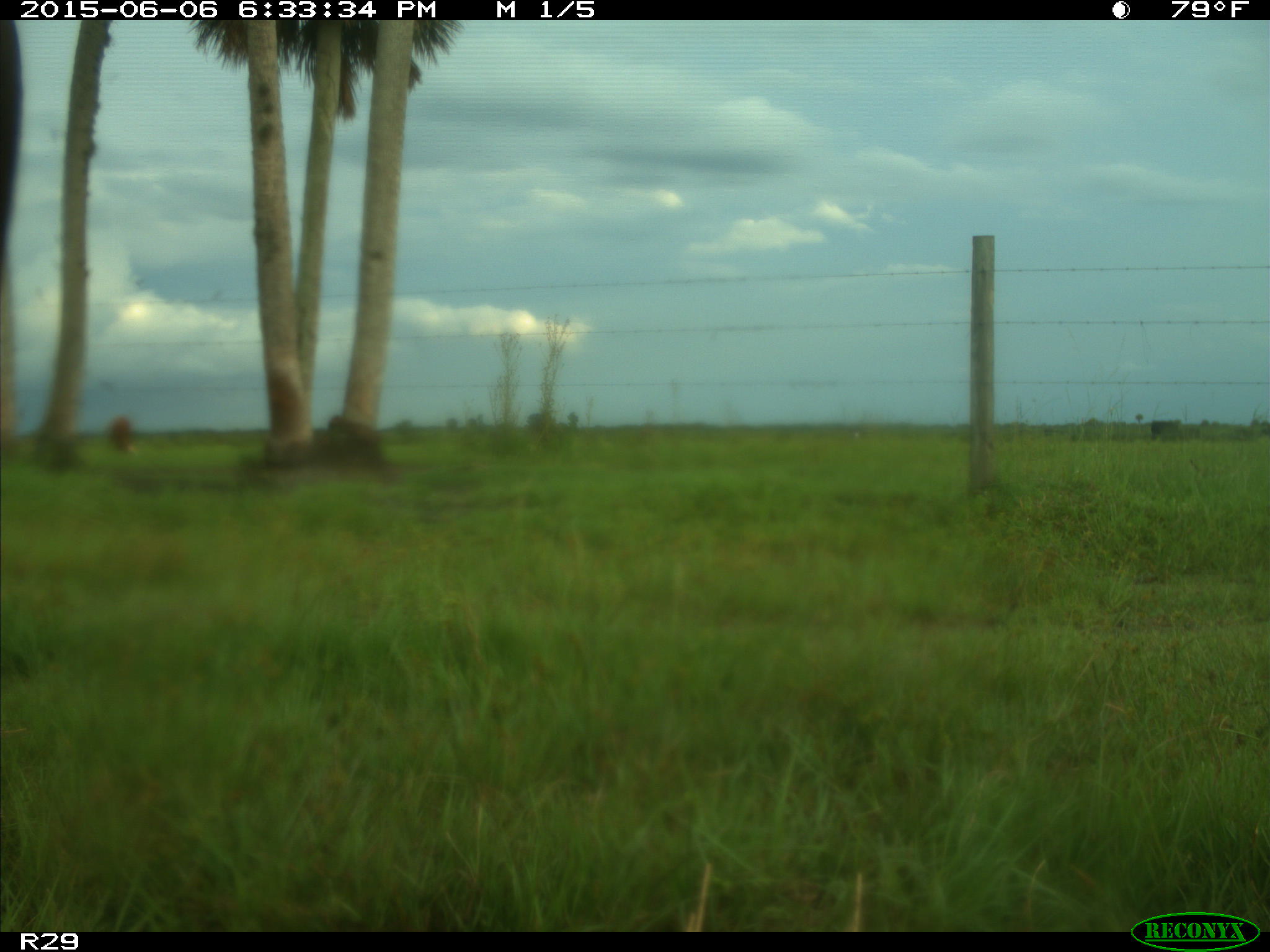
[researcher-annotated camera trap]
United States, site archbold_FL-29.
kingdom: Animalia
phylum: Chordata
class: Mammalia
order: Artiodactyla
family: Bovidae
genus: Bos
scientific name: Bos taurus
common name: domestic cow